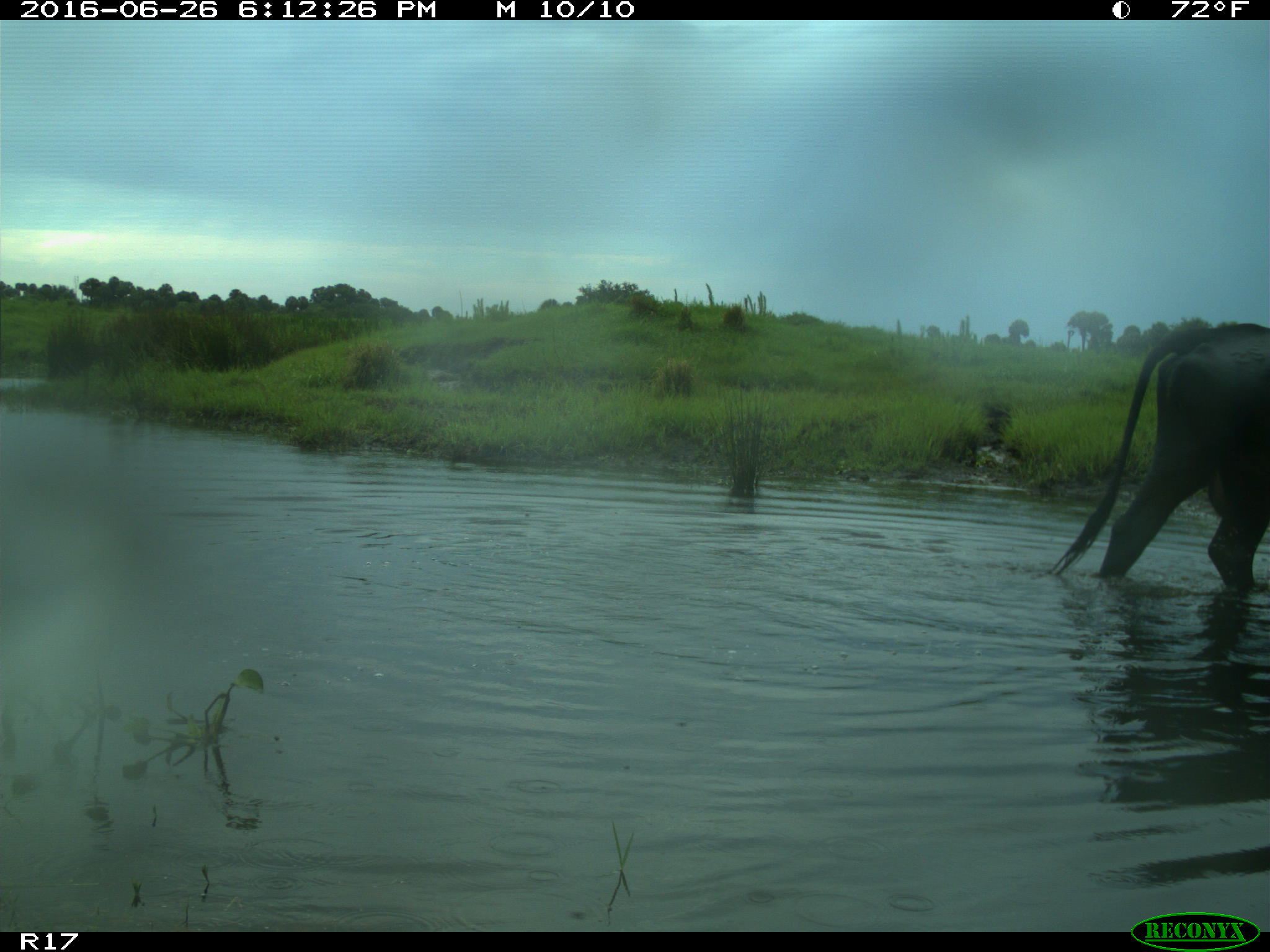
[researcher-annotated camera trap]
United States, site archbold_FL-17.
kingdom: Animalia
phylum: Chordata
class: Mammalia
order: Artiodactyla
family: Bovidae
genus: Bos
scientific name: Bos taurus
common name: domestic cow